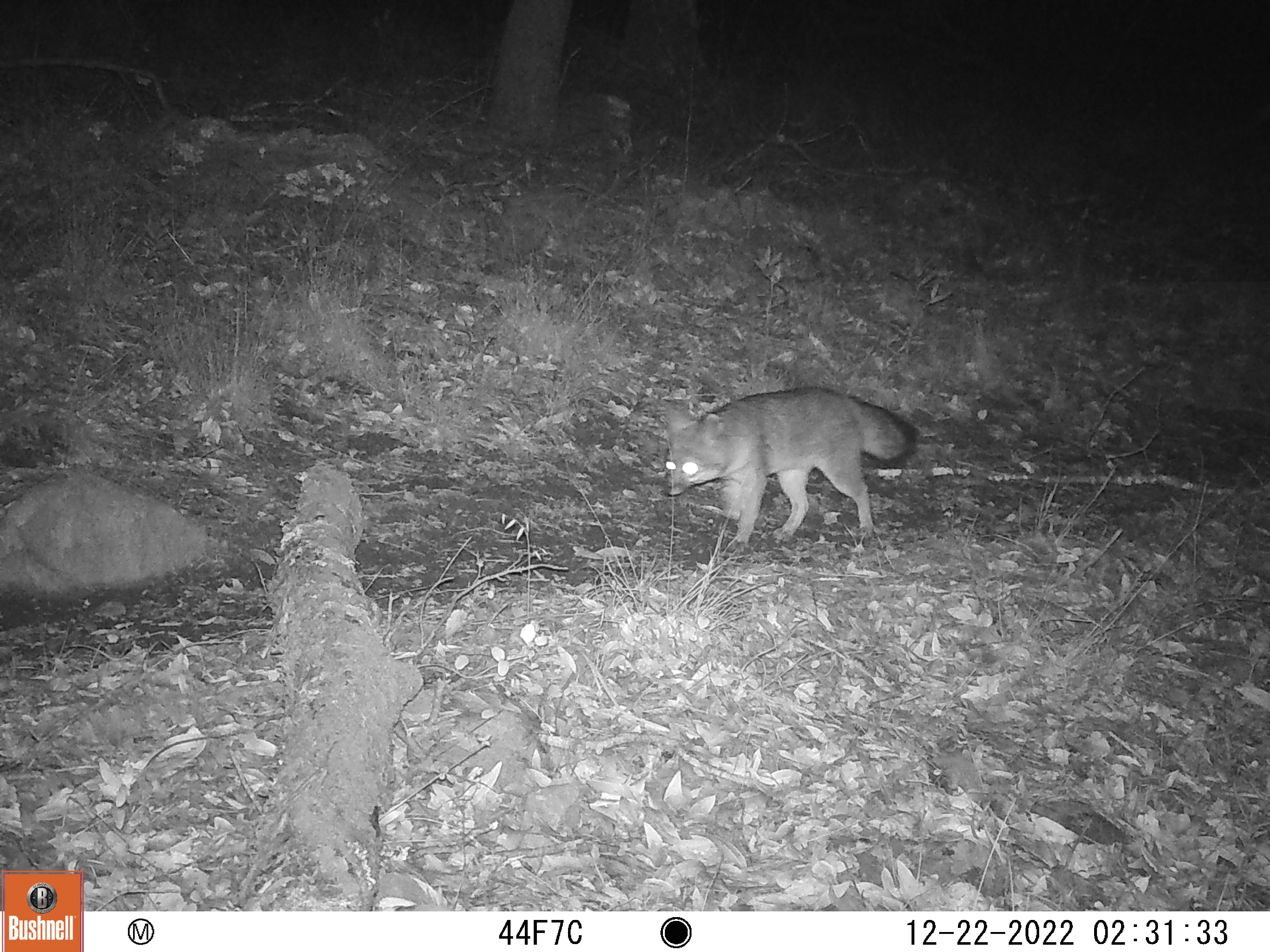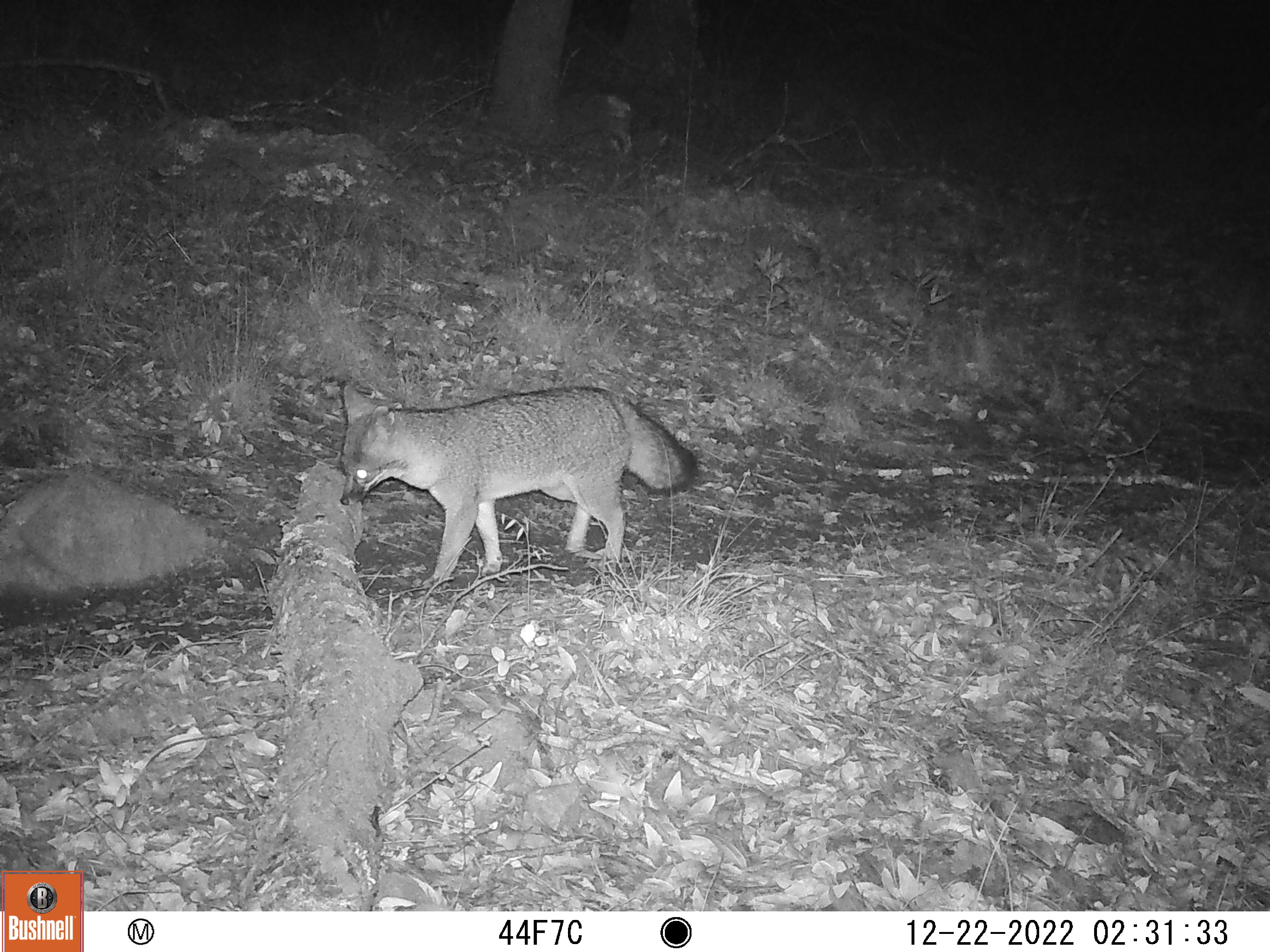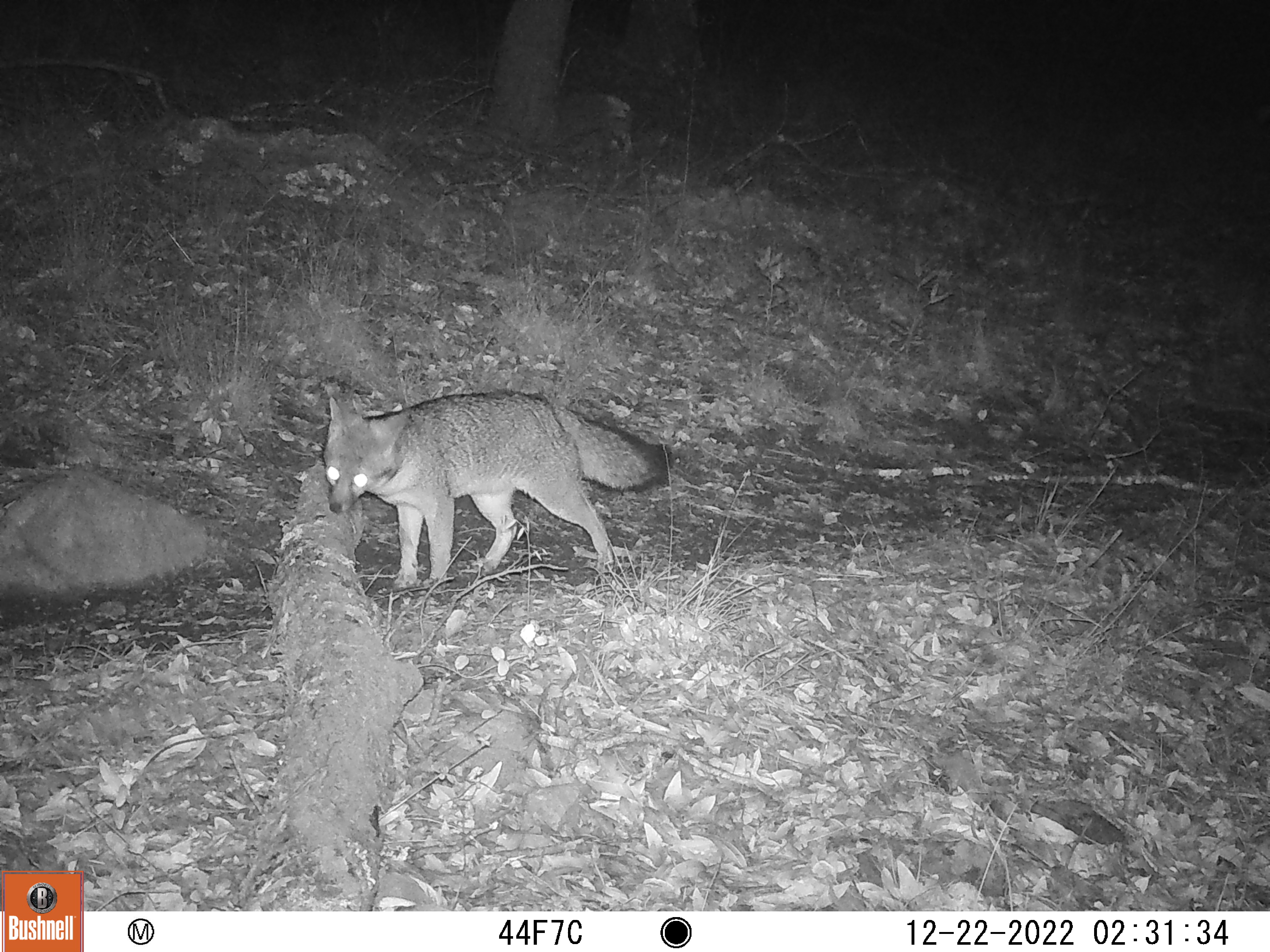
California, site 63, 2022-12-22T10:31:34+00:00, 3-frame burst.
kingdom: Animalia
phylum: Chordata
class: Mammalia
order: Carnivora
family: Canidae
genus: Urocyon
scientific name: Urocyon cinereoargenteus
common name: gray fox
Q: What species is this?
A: Gray fox (Urocyon cinereoargenteus).